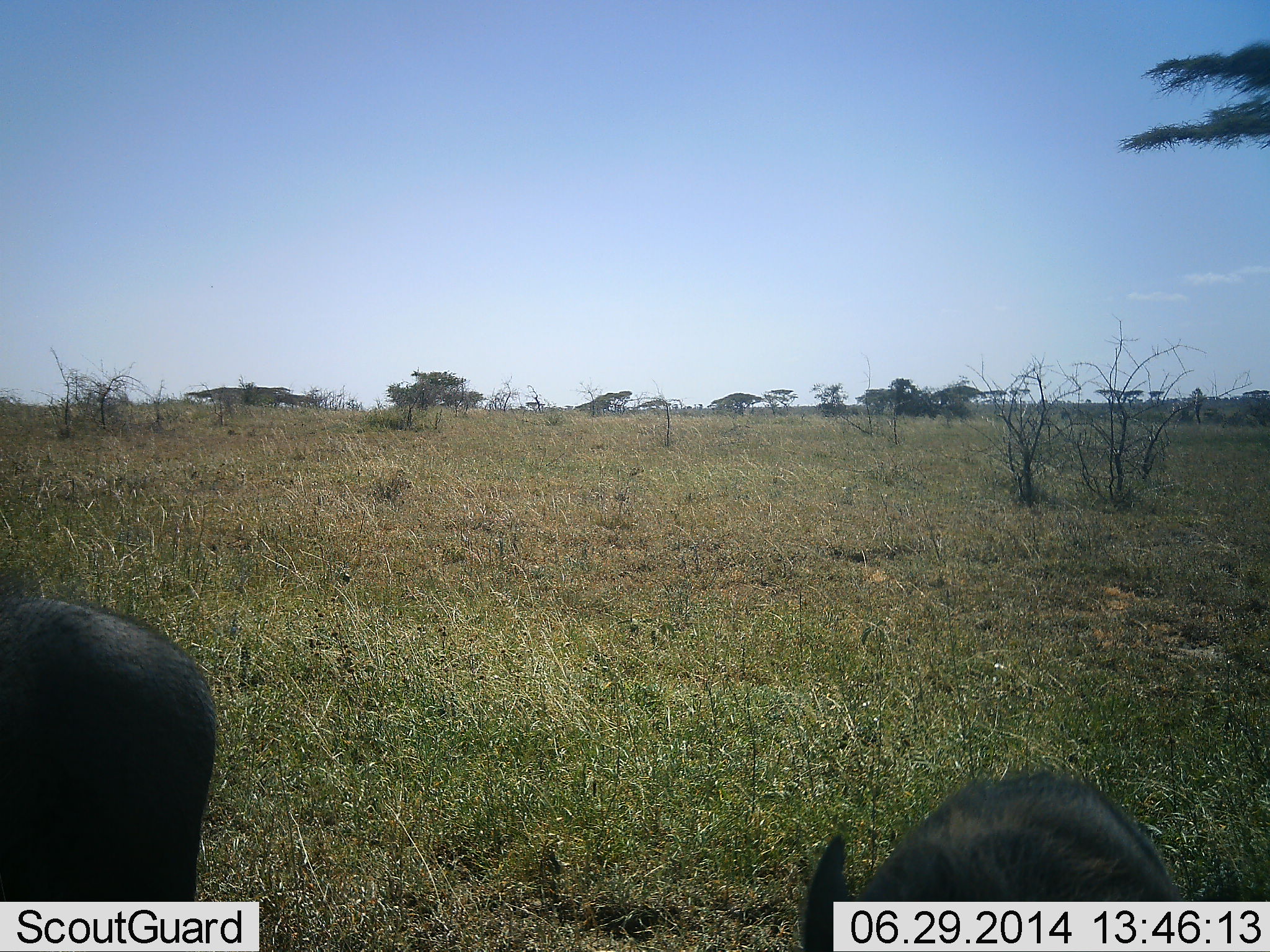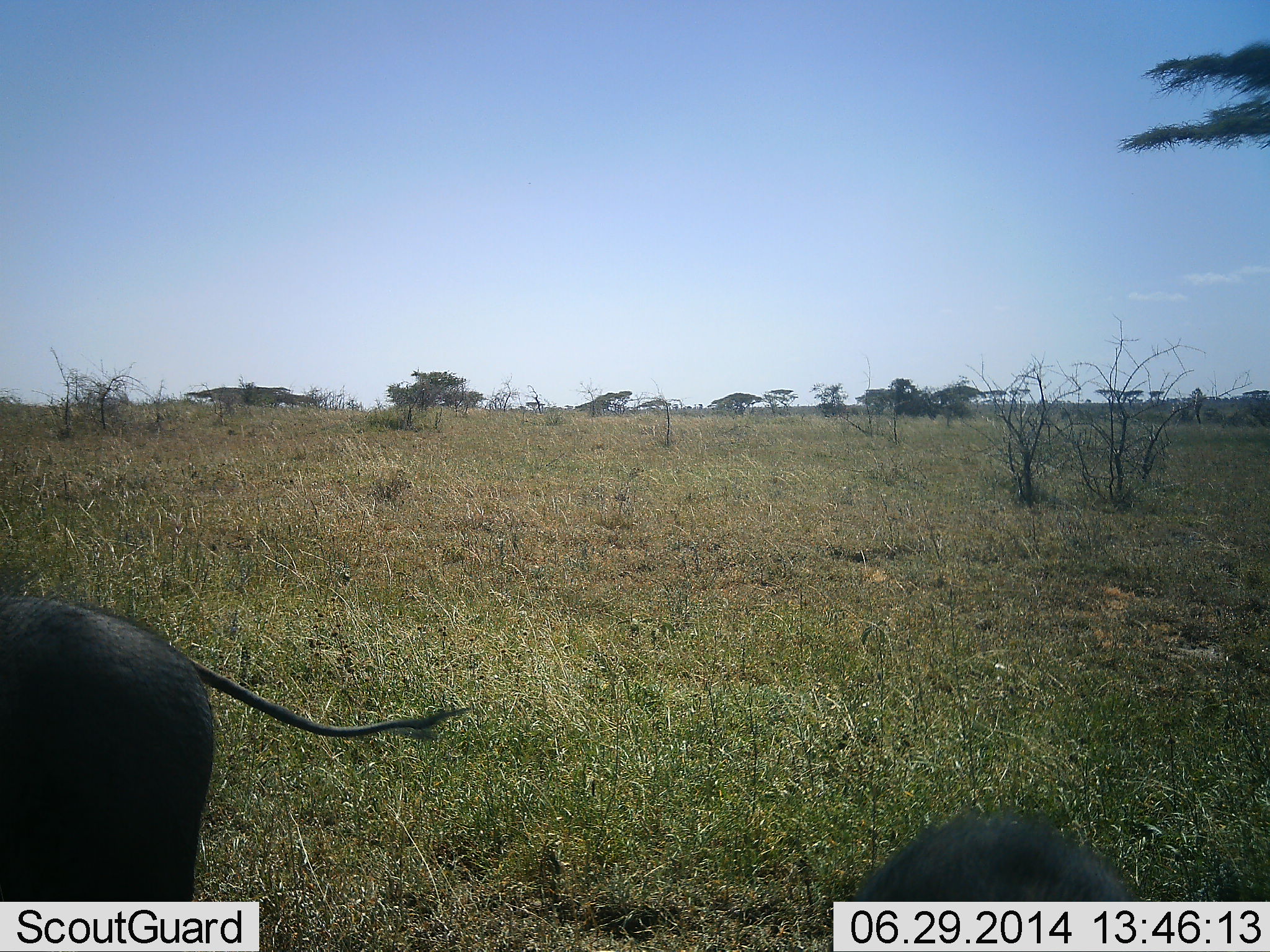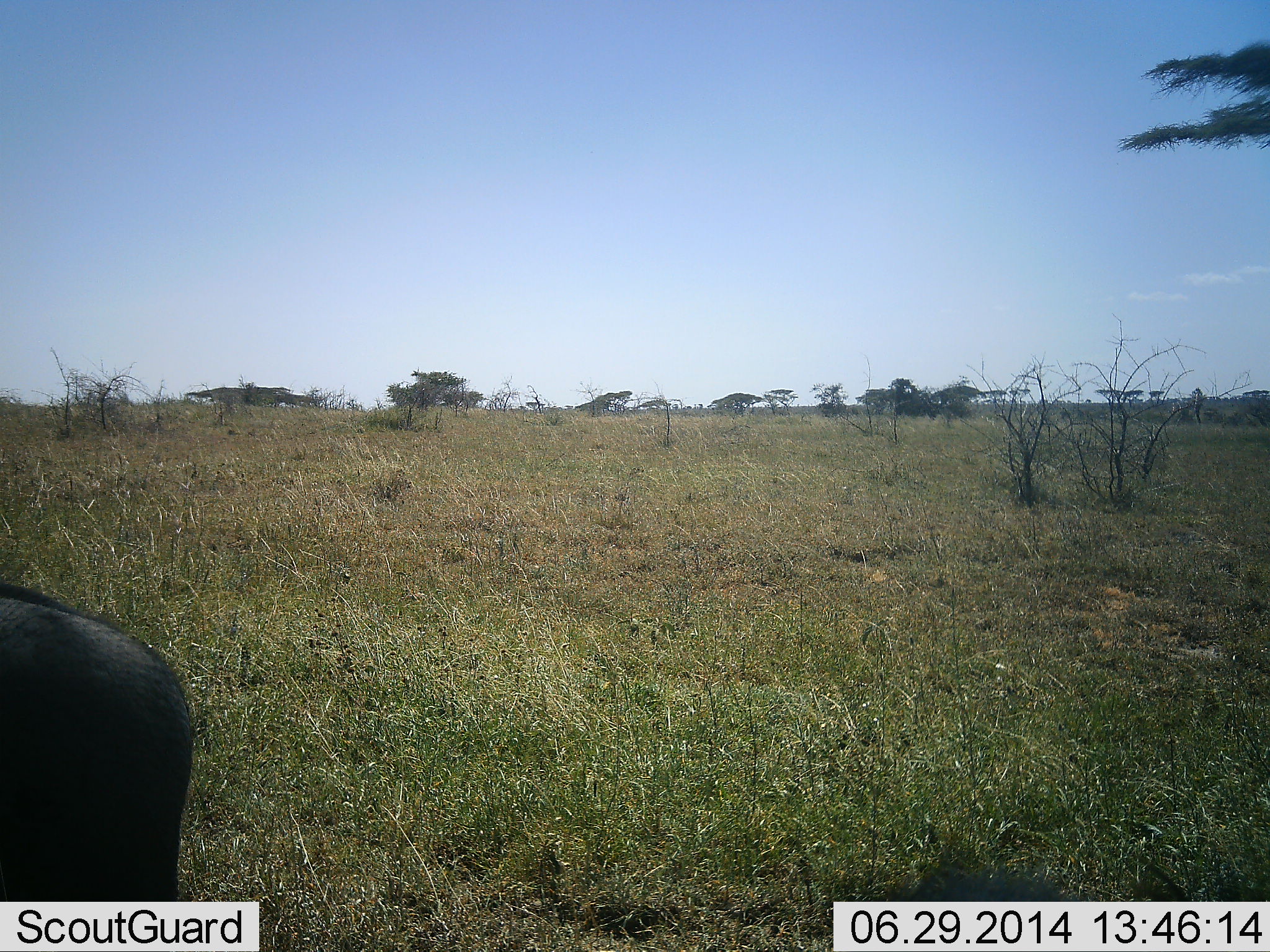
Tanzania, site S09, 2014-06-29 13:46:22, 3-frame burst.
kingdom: Animalia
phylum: Chordata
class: Mammalia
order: Artiodactyla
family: Suidae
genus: Phacochoerus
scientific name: Phacochoerus africanus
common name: warthog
Warthog (Phacochoerus africanus), count 2. Behavior (volunteer vote fractions): standing 50%, resting 0%, moving 40%, interacting 10%. Young present (vote fraction): 20%. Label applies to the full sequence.